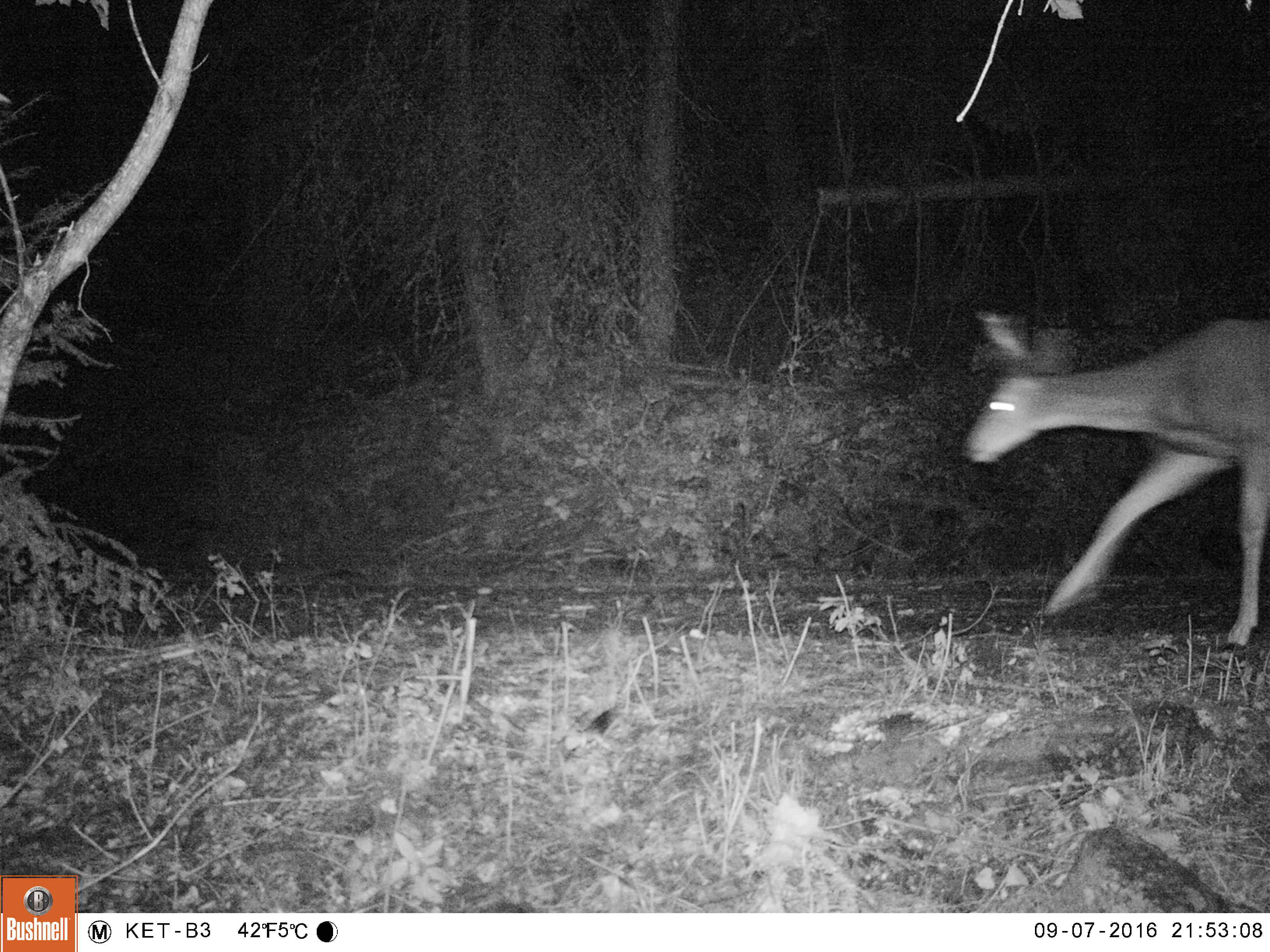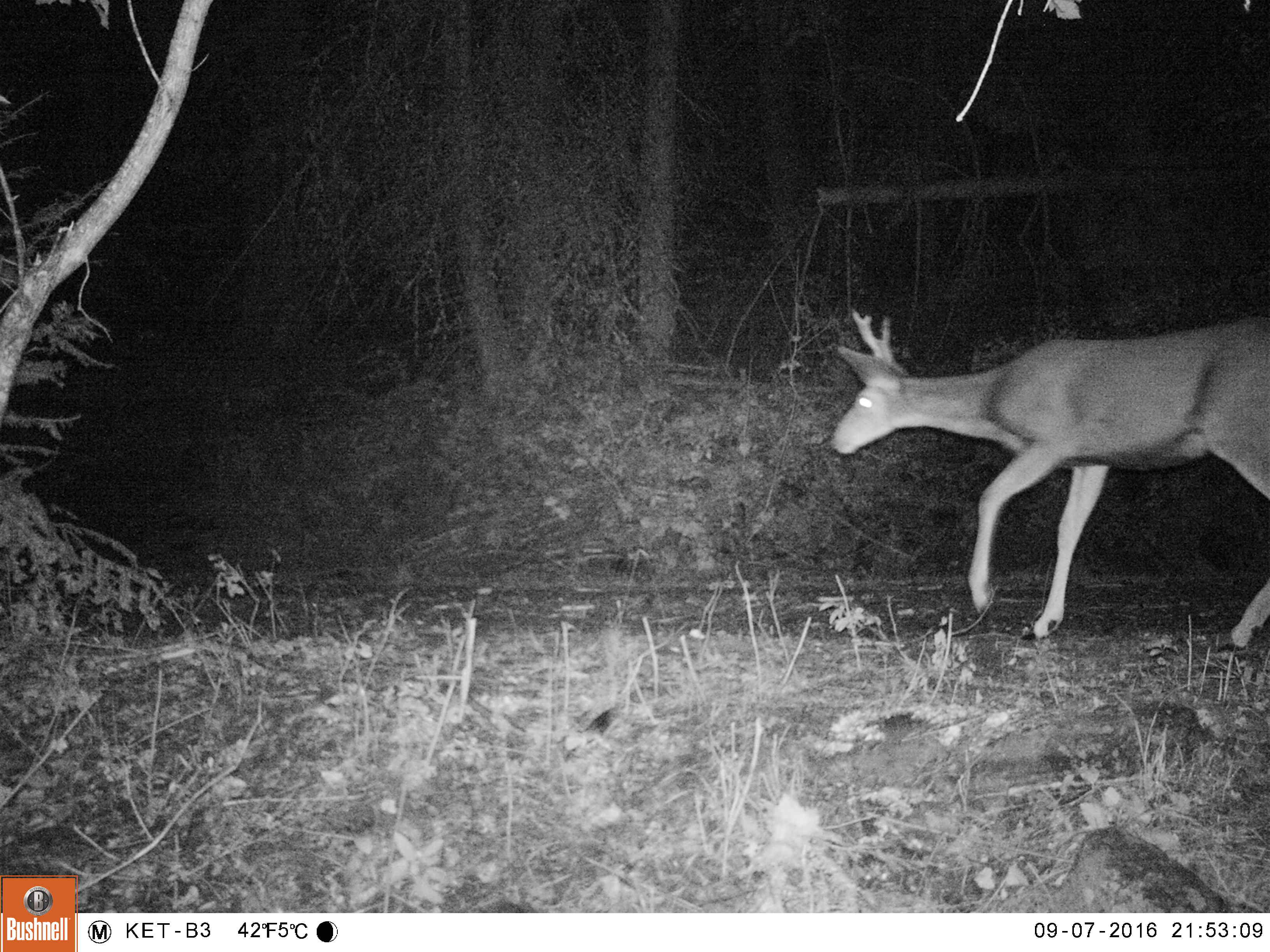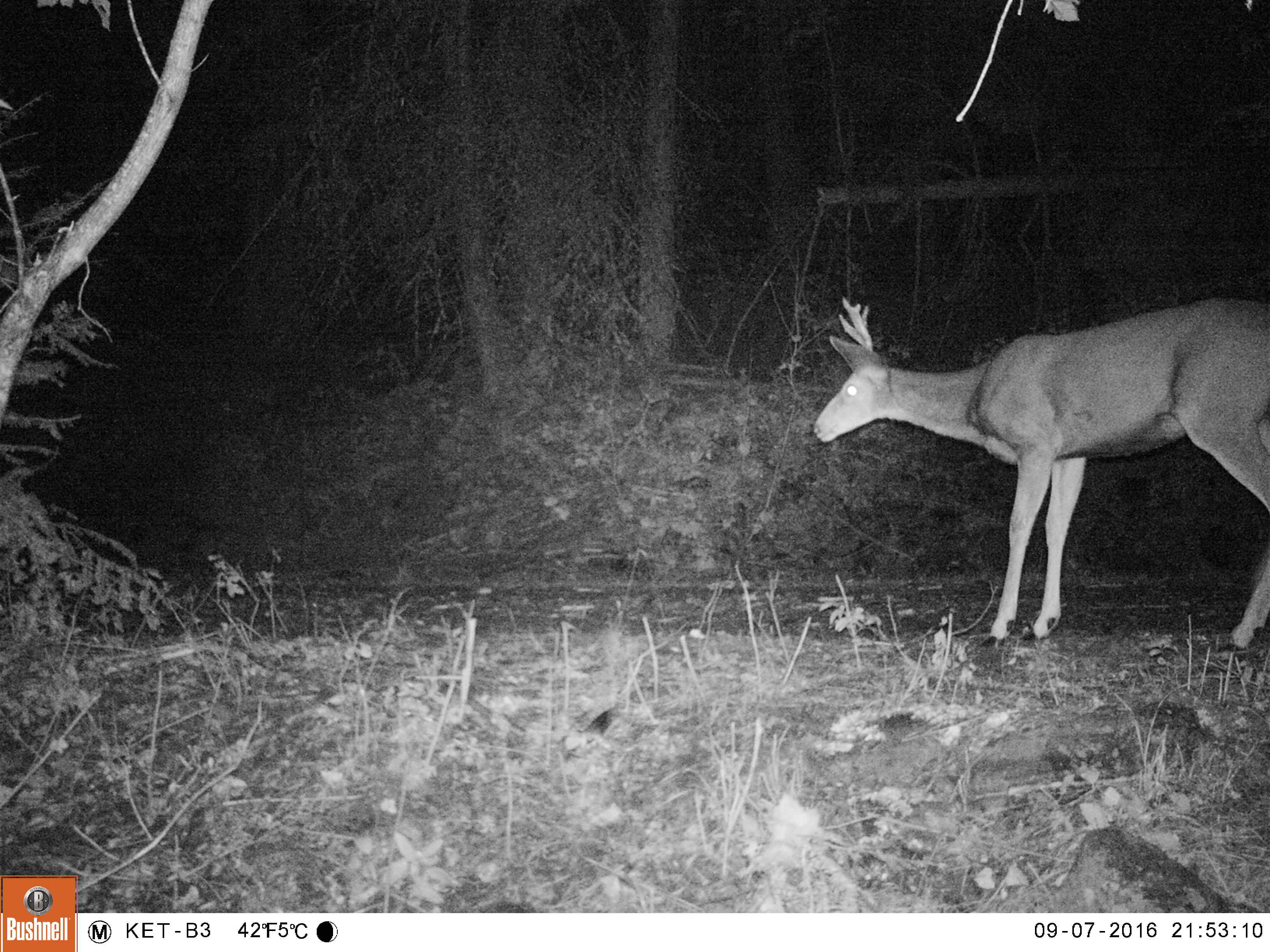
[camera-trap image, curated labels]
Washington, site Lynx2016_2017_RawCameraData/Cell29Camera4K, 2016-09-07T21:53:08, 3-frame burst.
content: unidentified animal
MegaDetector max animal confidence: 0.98